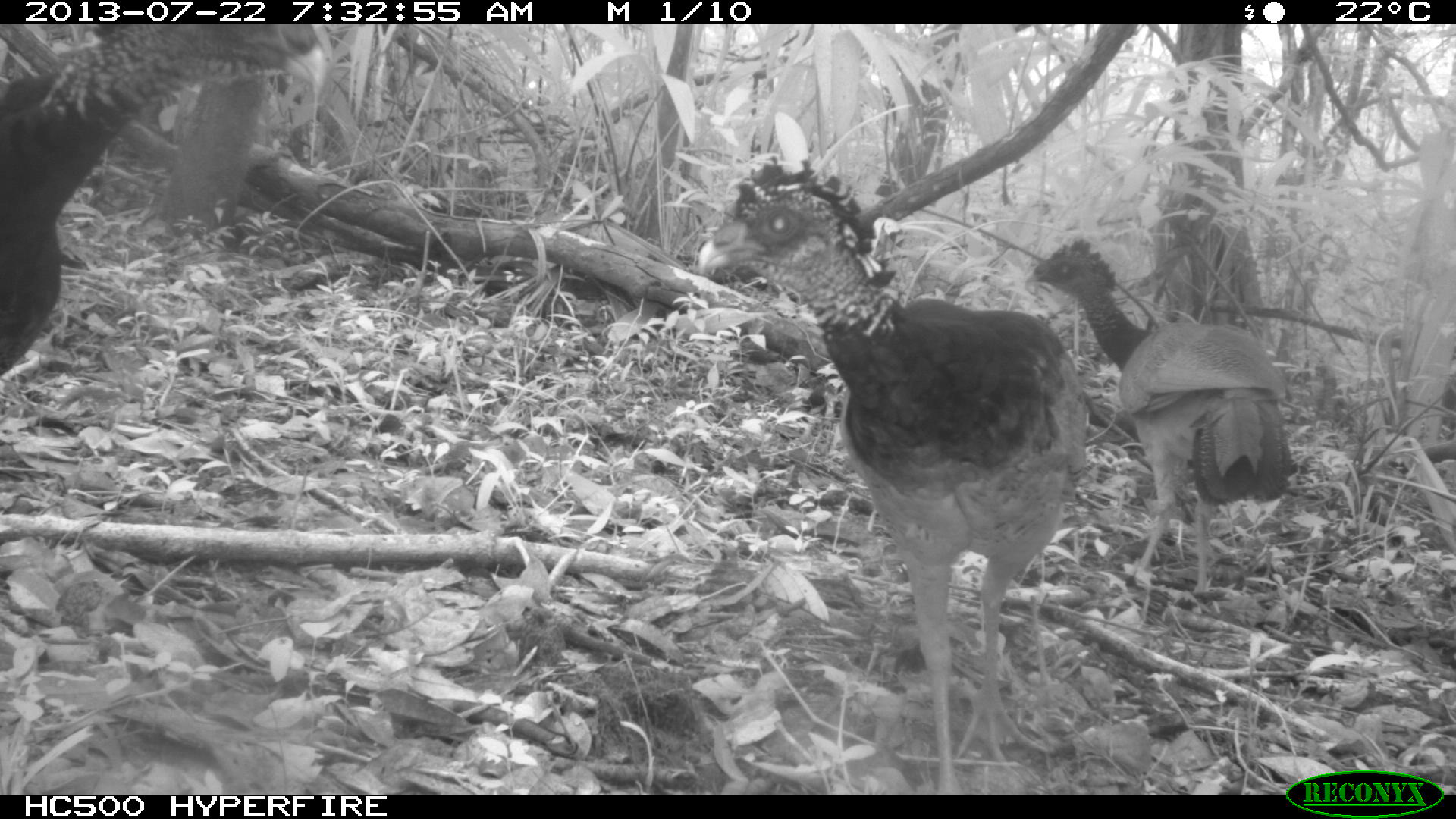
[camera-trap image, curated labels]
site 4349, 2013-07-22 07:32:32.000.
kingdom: Animalia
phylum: Chordata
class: Aves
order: Galliformes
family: Cracidae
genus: Crax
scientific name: Crax rubra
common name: great curassow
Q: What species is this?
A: Crax rubra (great curassow).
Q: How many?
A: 4.